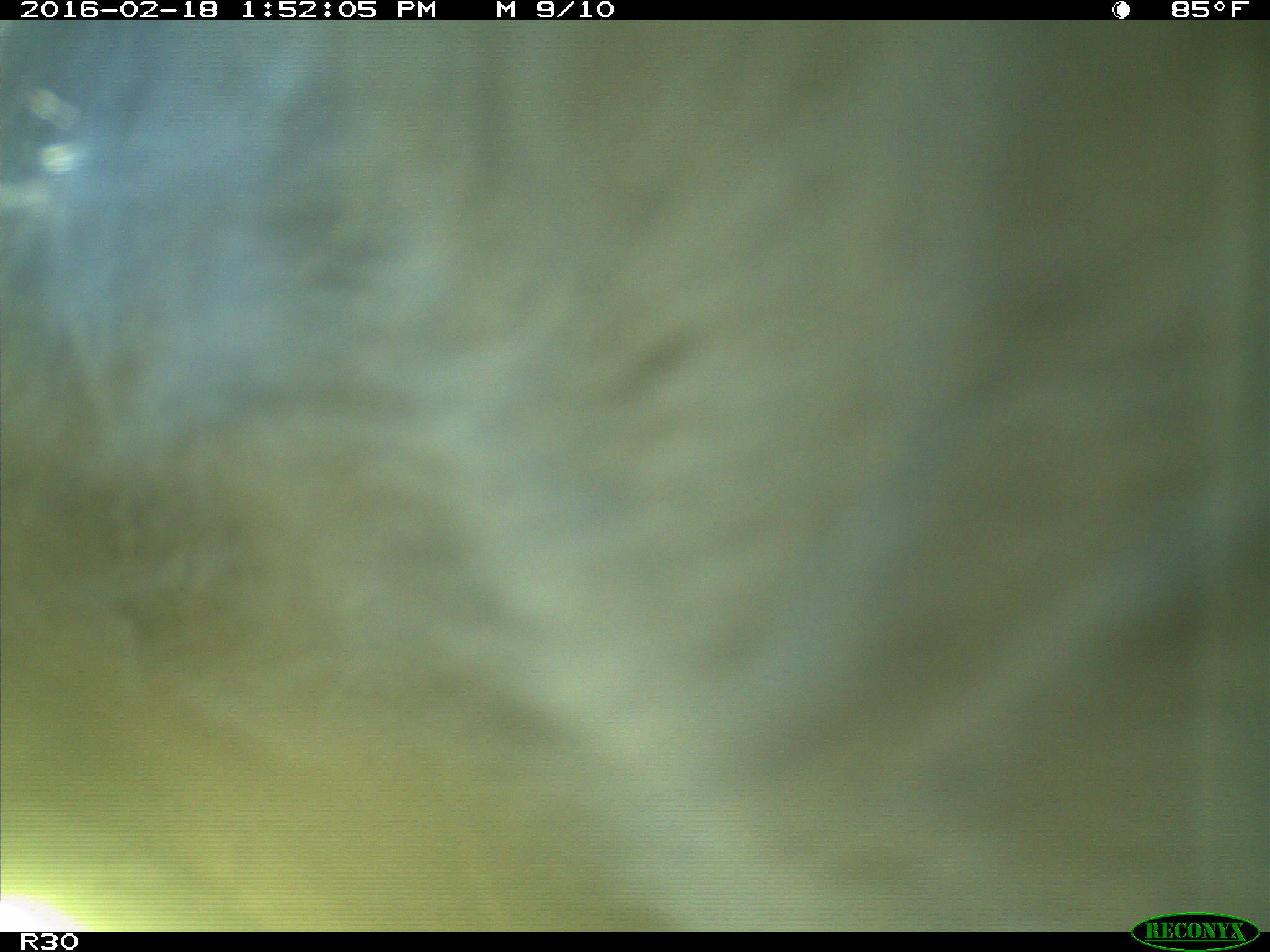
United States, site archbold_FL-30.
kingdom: Animalia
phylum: Chordata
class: Mammalia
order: Artiodactyla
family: Bovidae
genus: Bos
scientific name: Bos taurus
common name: domestic cow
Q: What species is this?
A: Bos taurus (domestic cow).